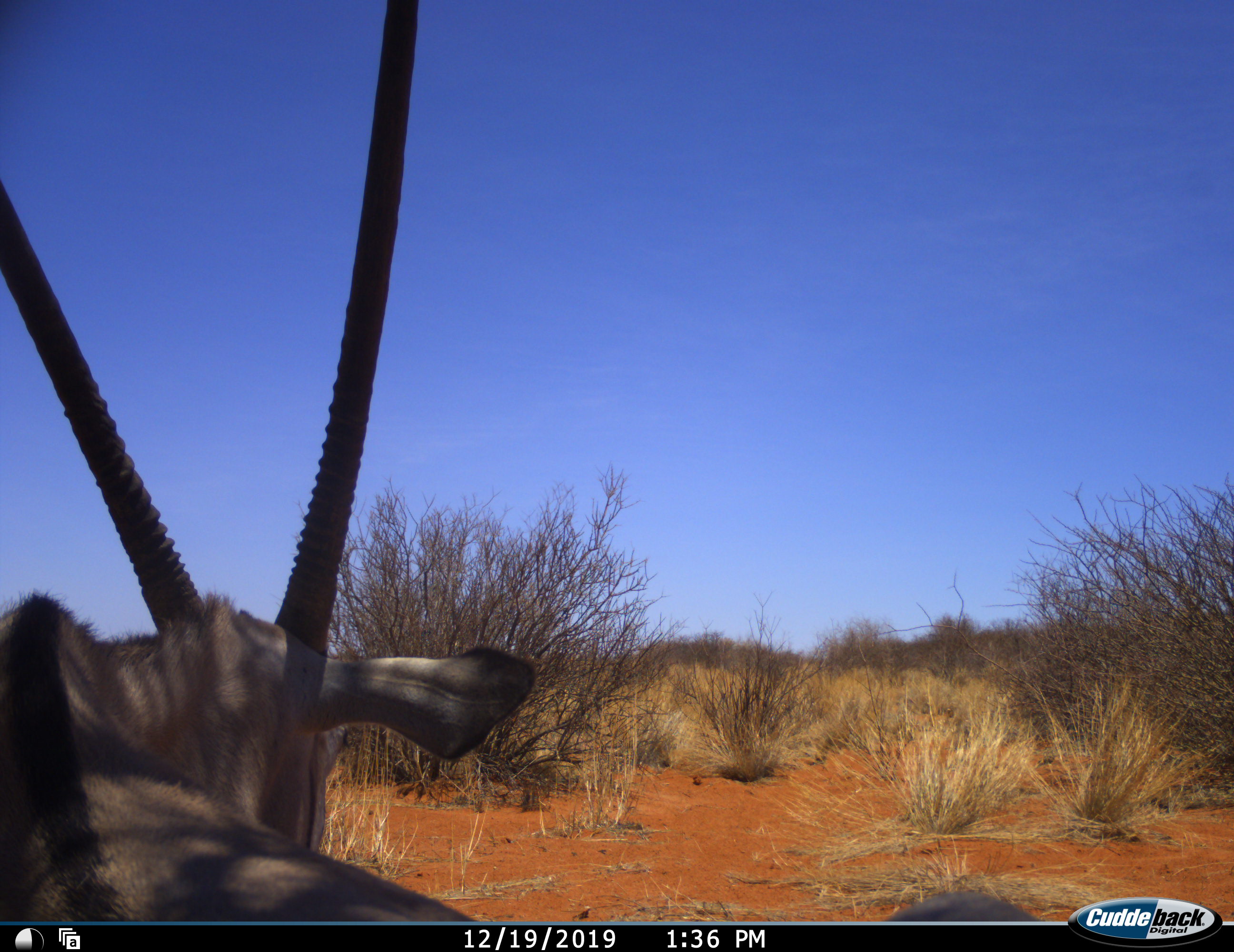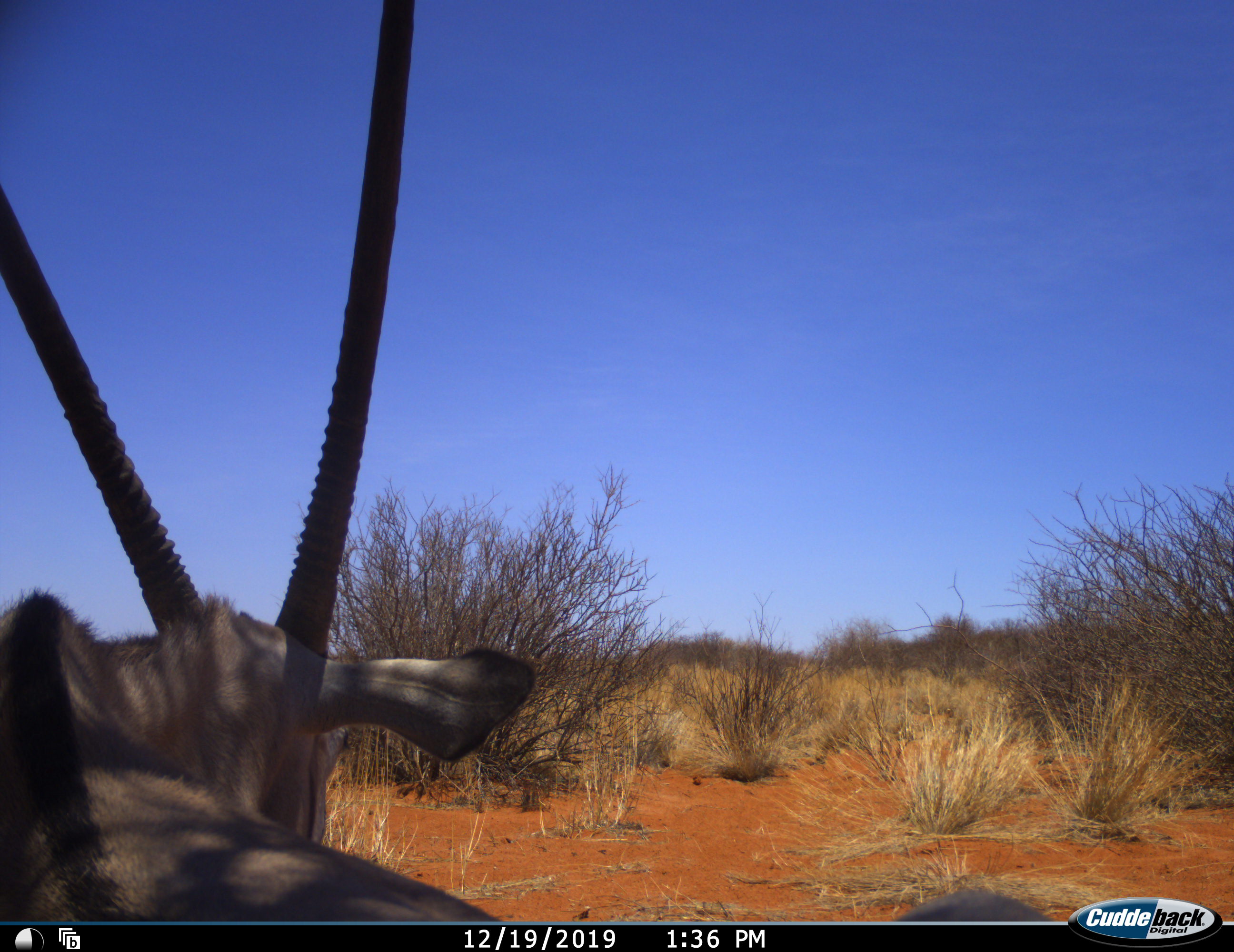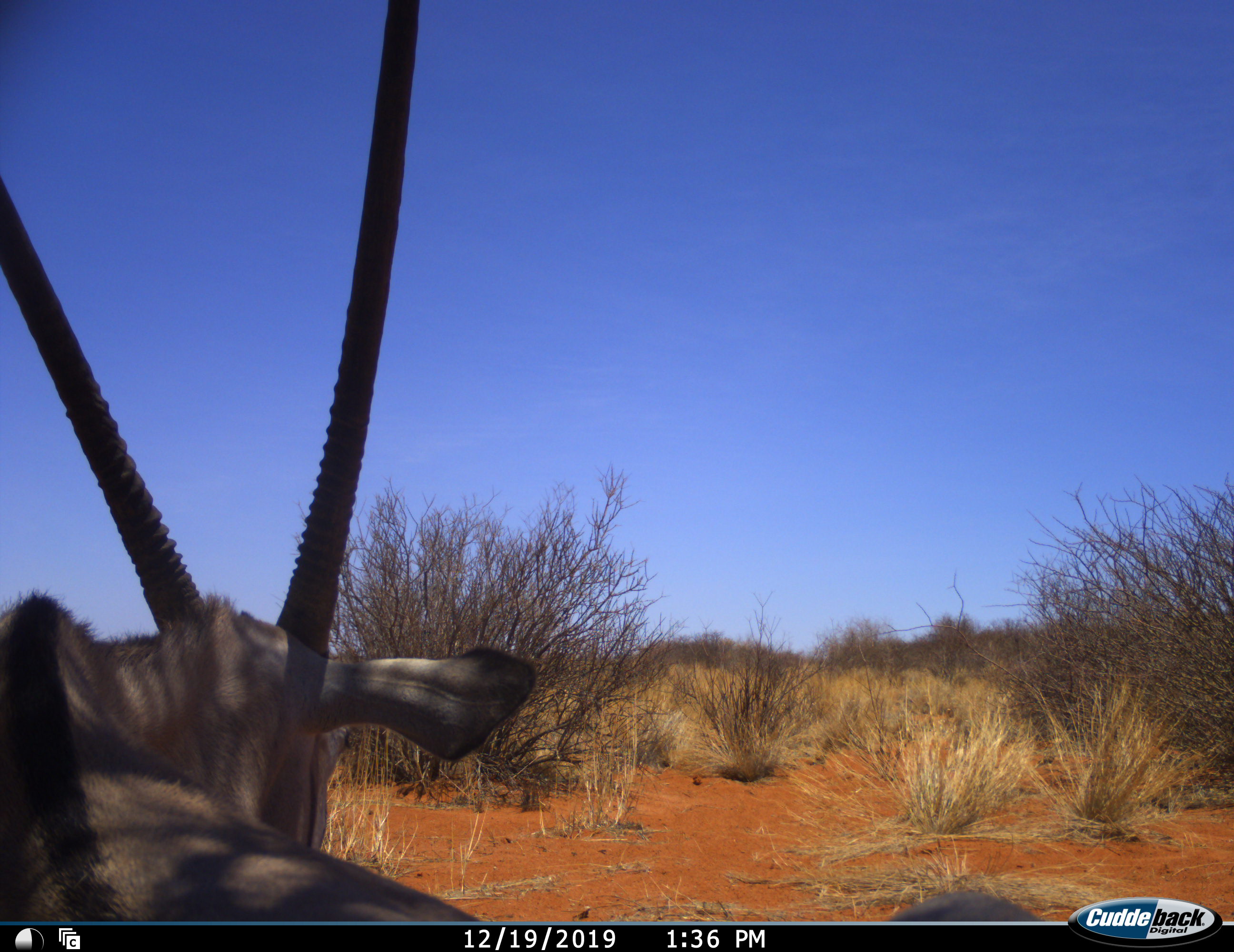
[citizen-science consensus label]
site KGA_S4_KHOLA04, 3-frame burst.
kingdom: Animalia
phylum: Chordata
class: Mammalia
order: Artiodactyla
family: Bovidae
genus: Oryx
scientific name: Oryx gazella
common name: gemsbok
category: oryx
Oryx (gemsbok) (Oryx gazella), count 1. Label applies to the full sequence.